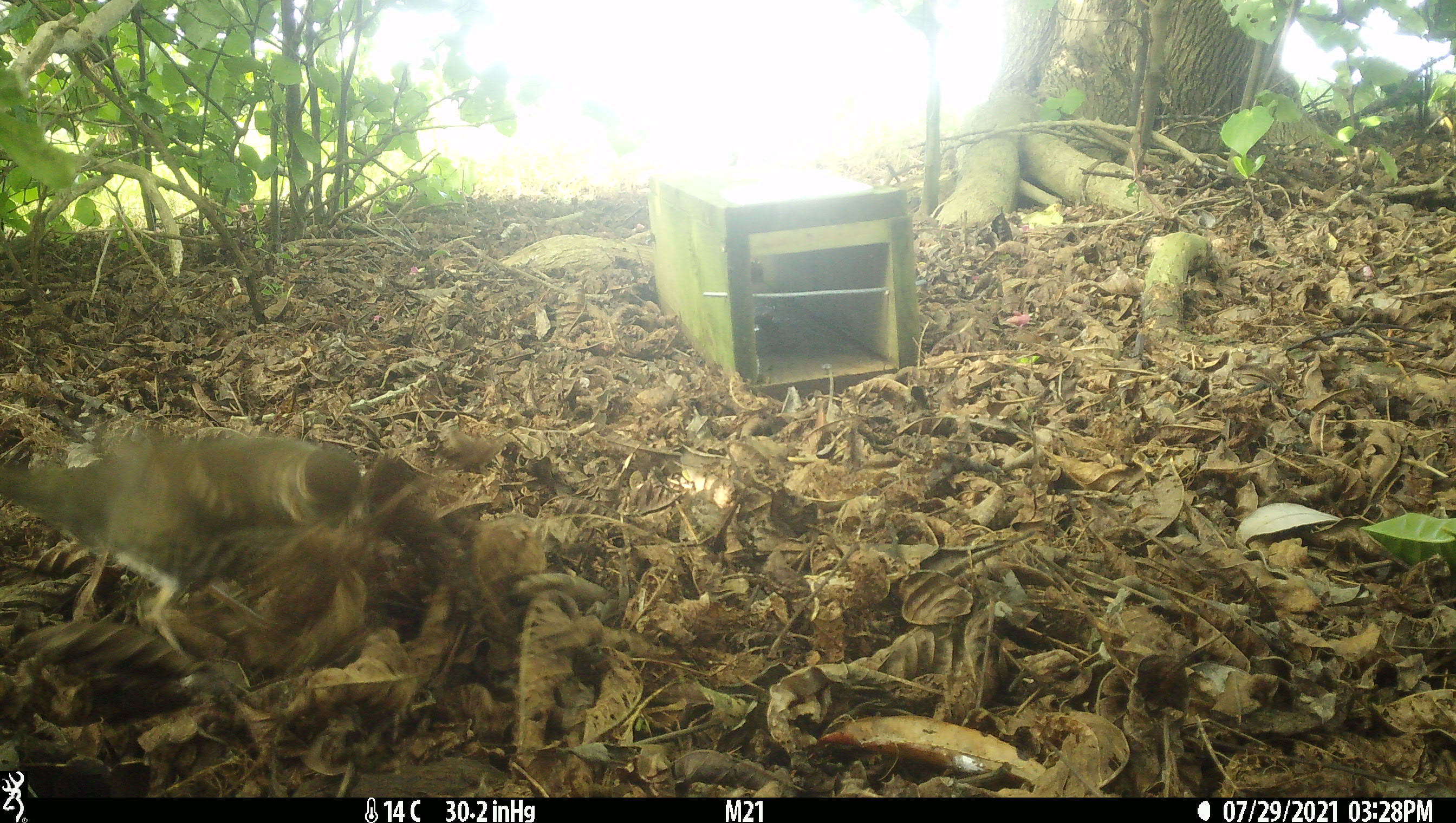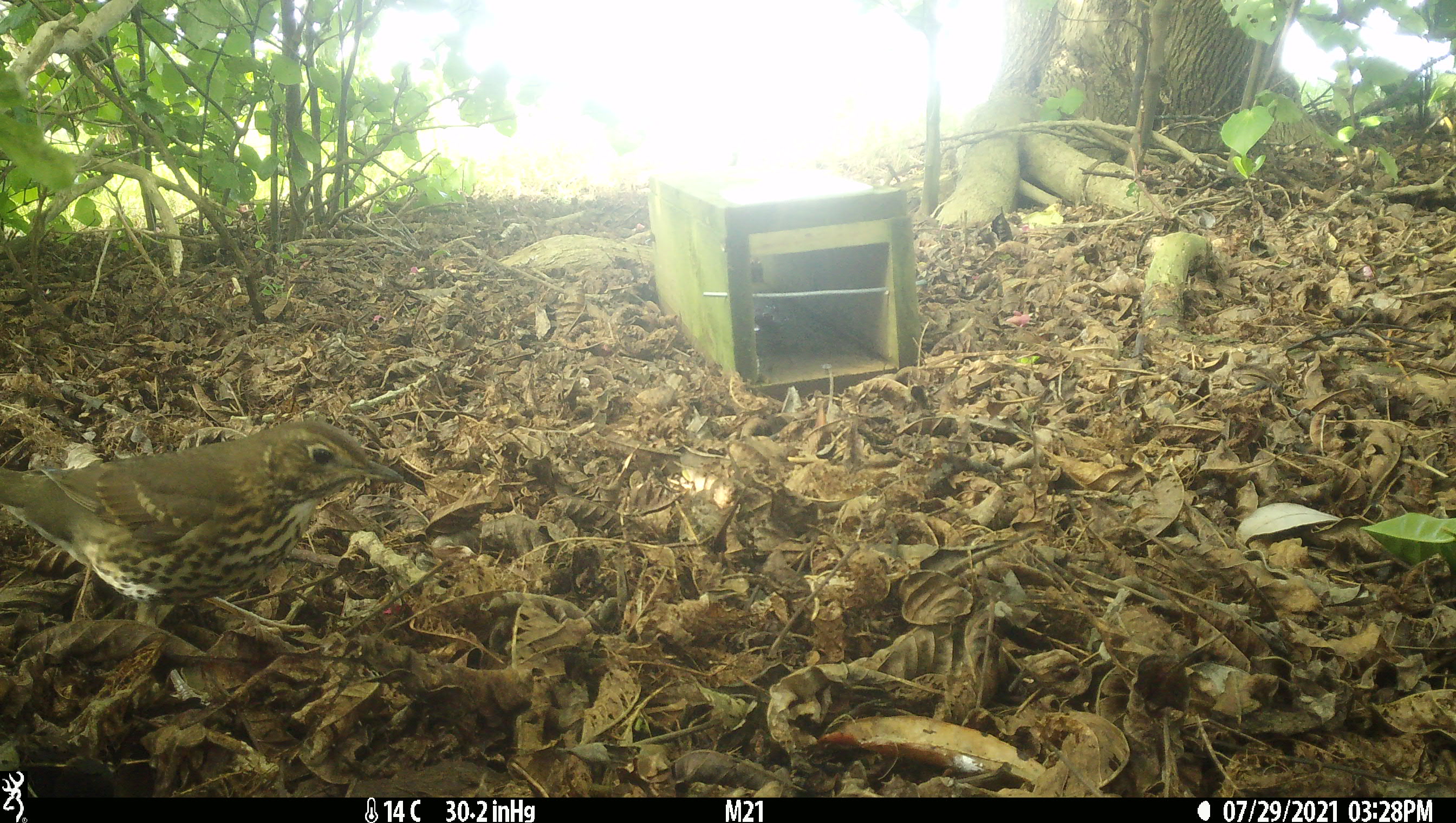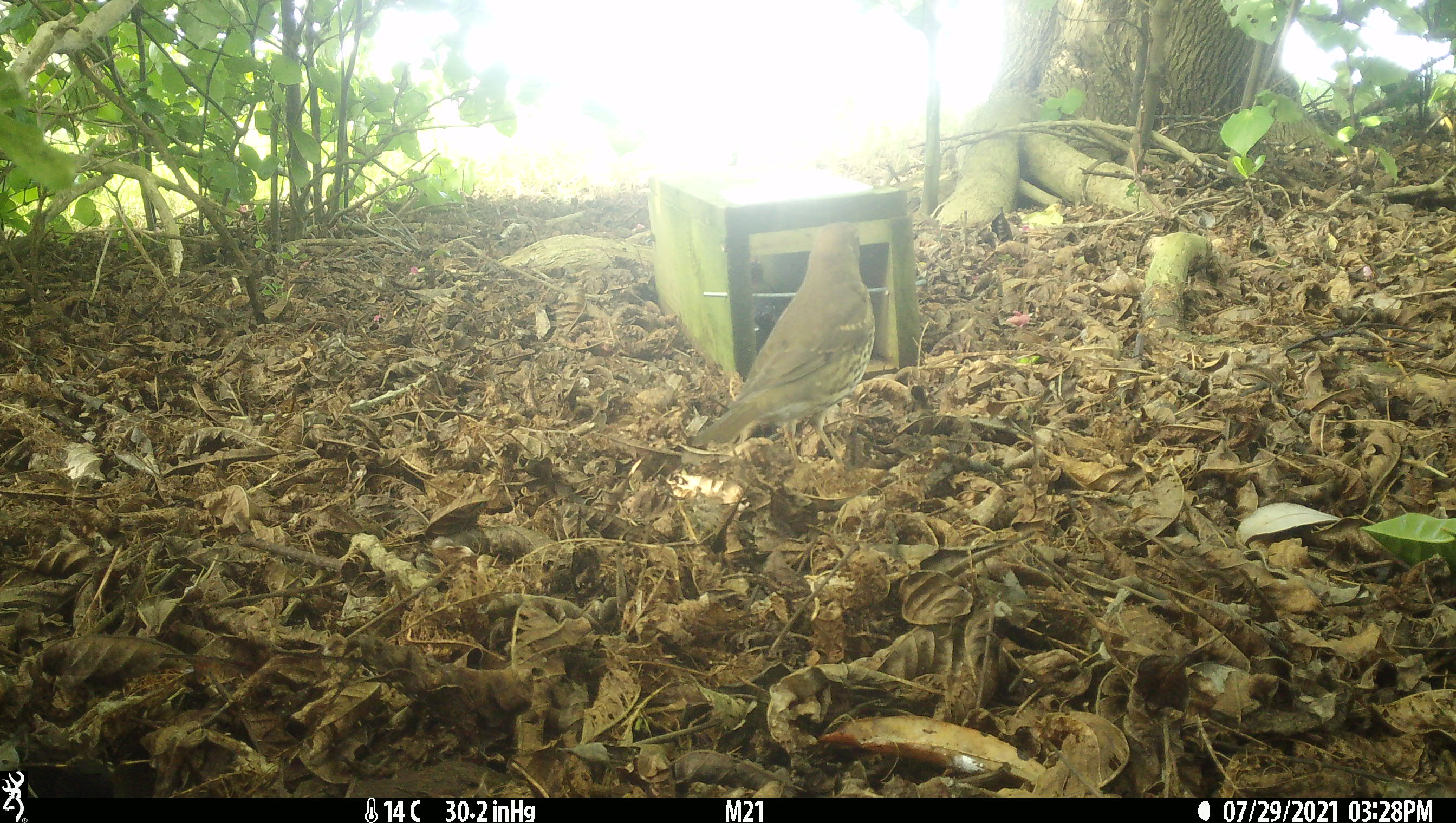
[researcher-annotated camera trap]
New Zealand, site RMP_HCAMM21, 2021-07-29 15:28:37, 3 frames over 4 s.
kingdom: Animalia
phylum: Chordata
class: Aves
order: Passeriformes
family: Turdidae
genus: Turdus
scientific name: Turdus philomelos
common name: song thrush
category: thrush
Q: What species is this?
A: Thrush (song thrush) (Turdus philomelos).